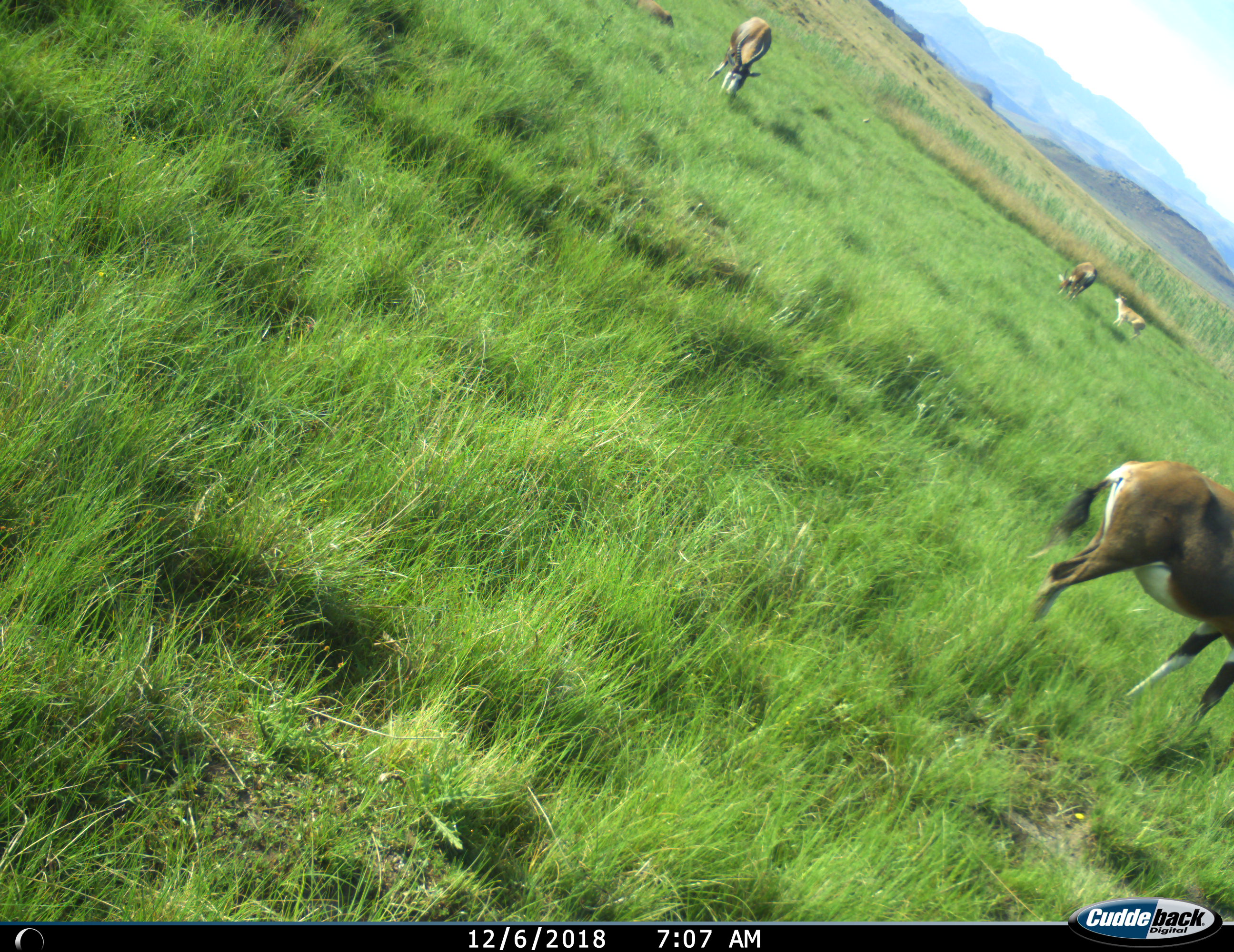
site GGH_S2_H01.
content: unidentified animal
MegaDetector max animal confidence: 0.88